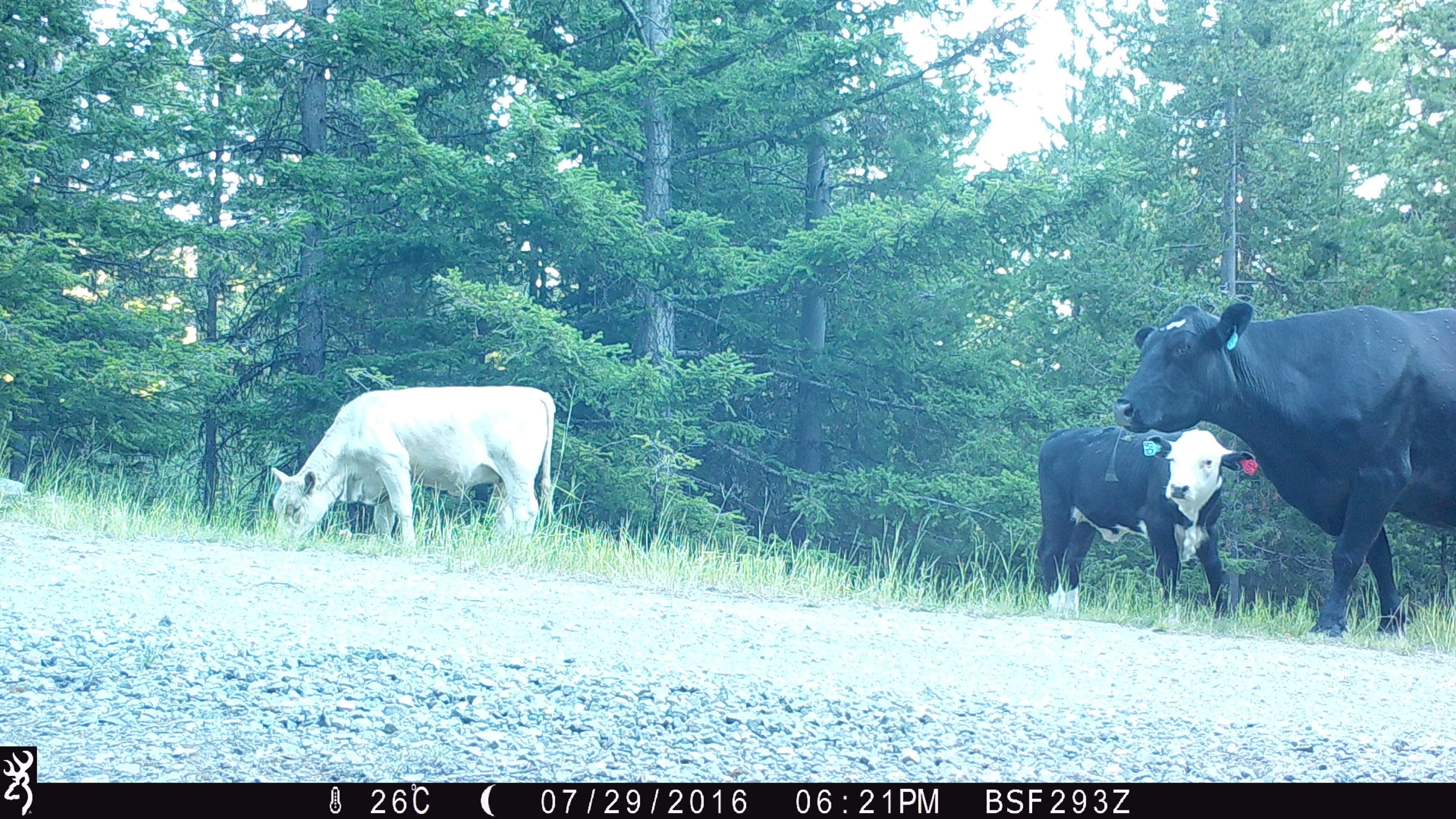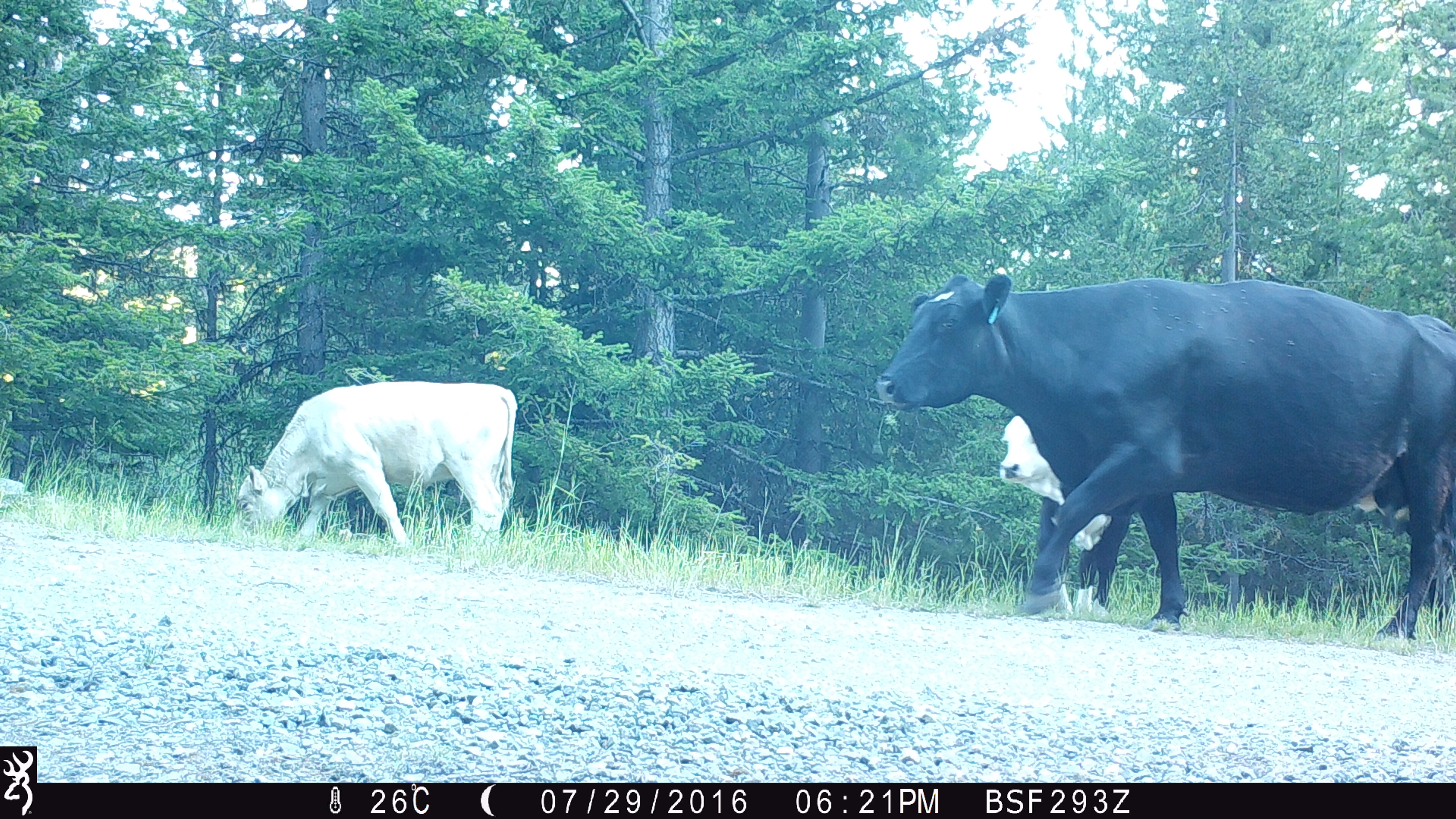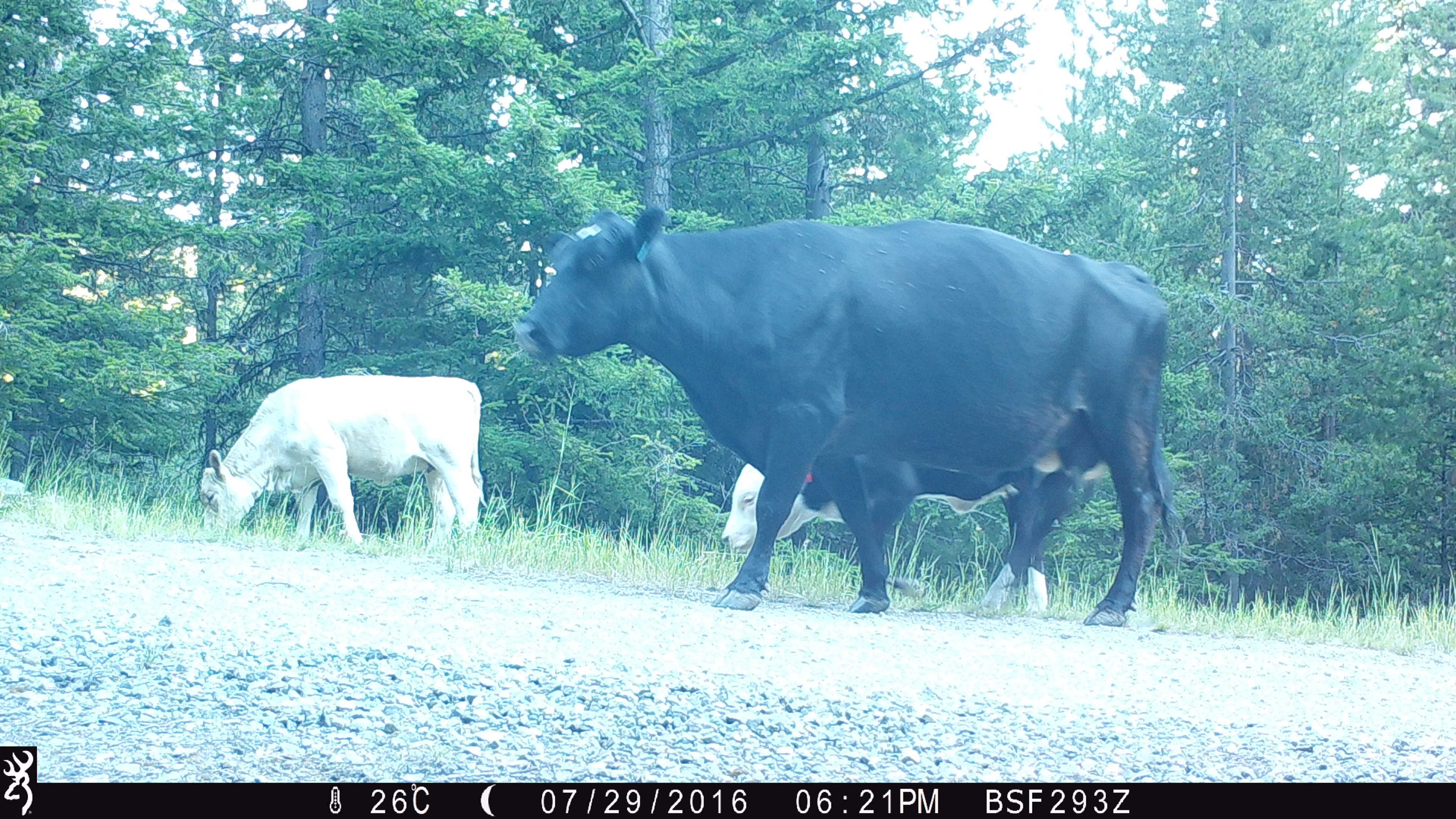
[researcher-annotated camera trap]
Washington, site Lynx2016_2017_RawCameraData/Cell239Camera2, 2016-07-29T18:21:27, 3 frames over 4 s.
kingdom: Animalia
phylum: Chordata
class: Mammalia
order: Artiodactyla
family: Bovidae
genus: Bos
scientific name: Bos taurus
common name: domestic cattle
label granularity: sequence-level